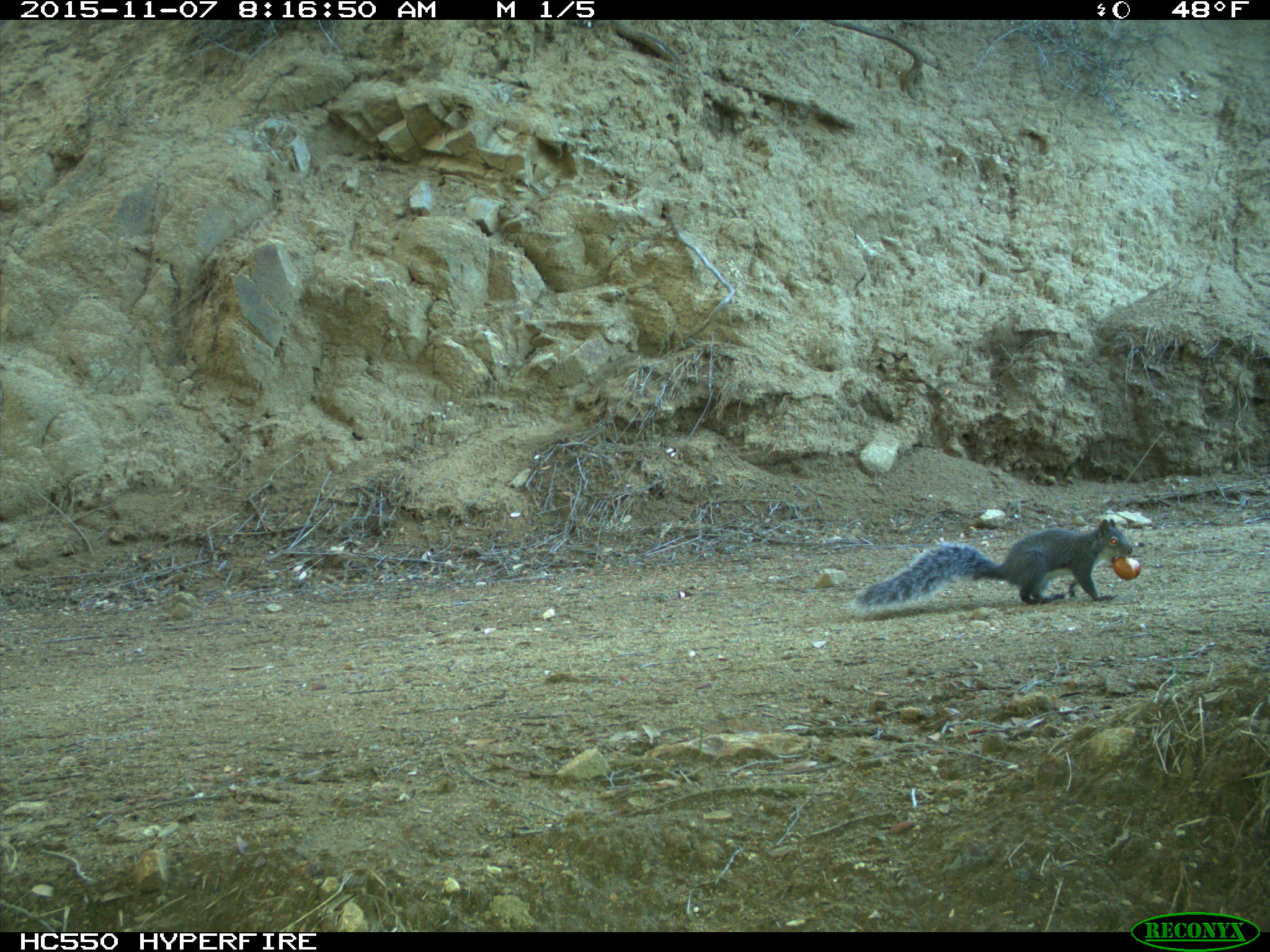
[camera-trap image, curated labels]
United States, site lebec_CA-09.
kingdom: Animalia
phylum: Chordata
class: Mammalia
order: Rodentia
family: Sciuridae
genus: Sciurus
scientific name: Sciurus carolinensis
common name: eastern gray squirrel